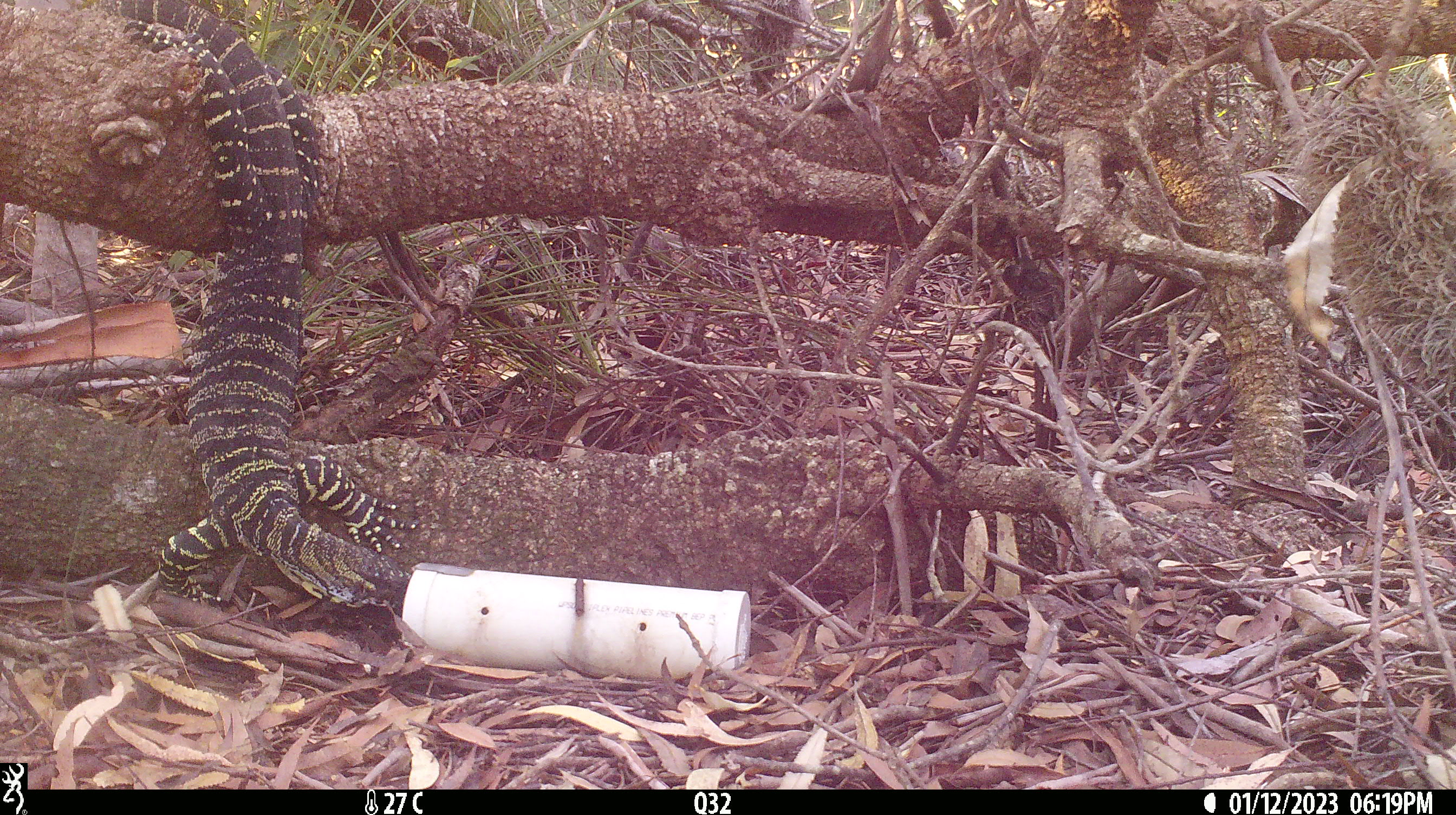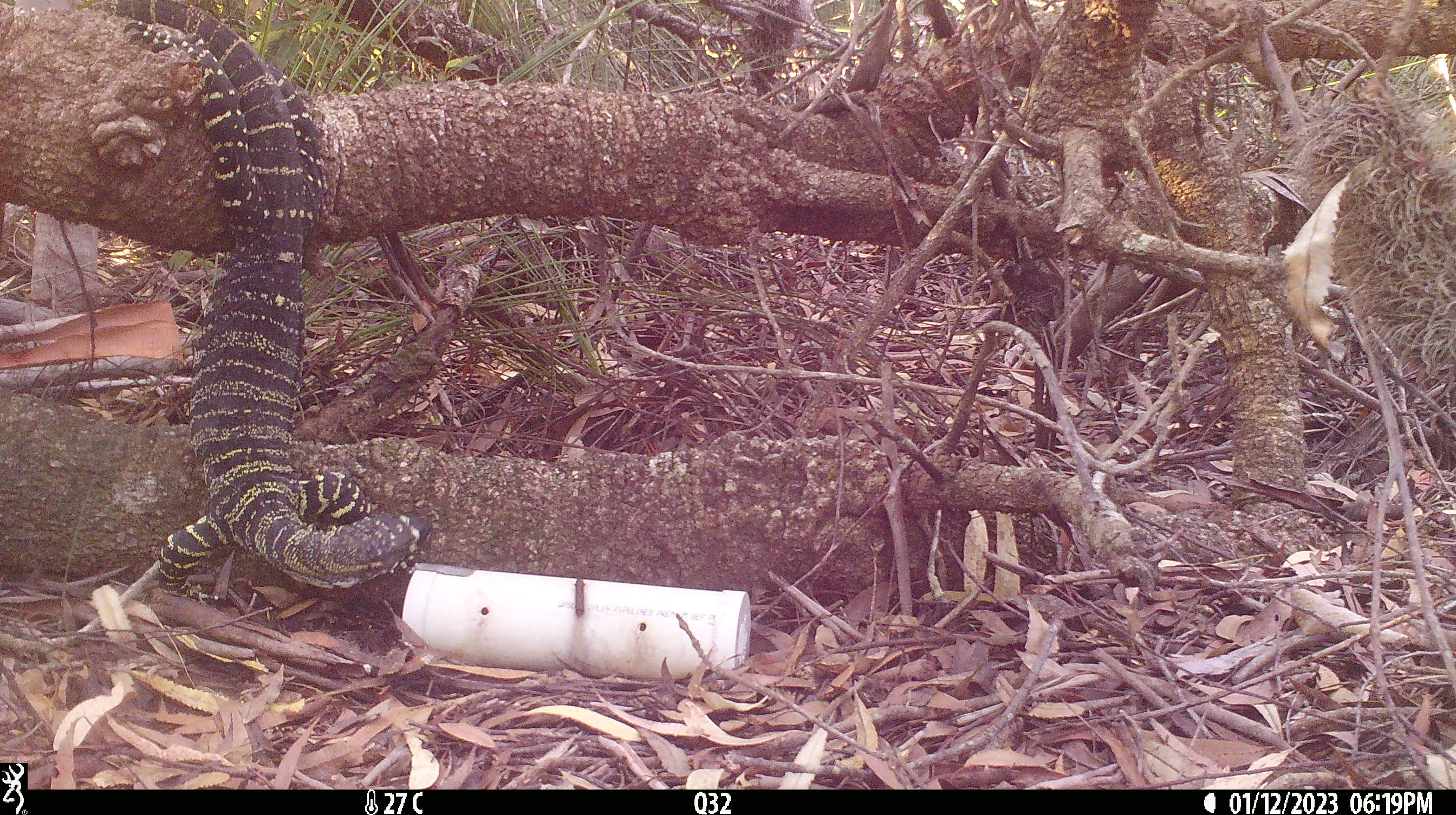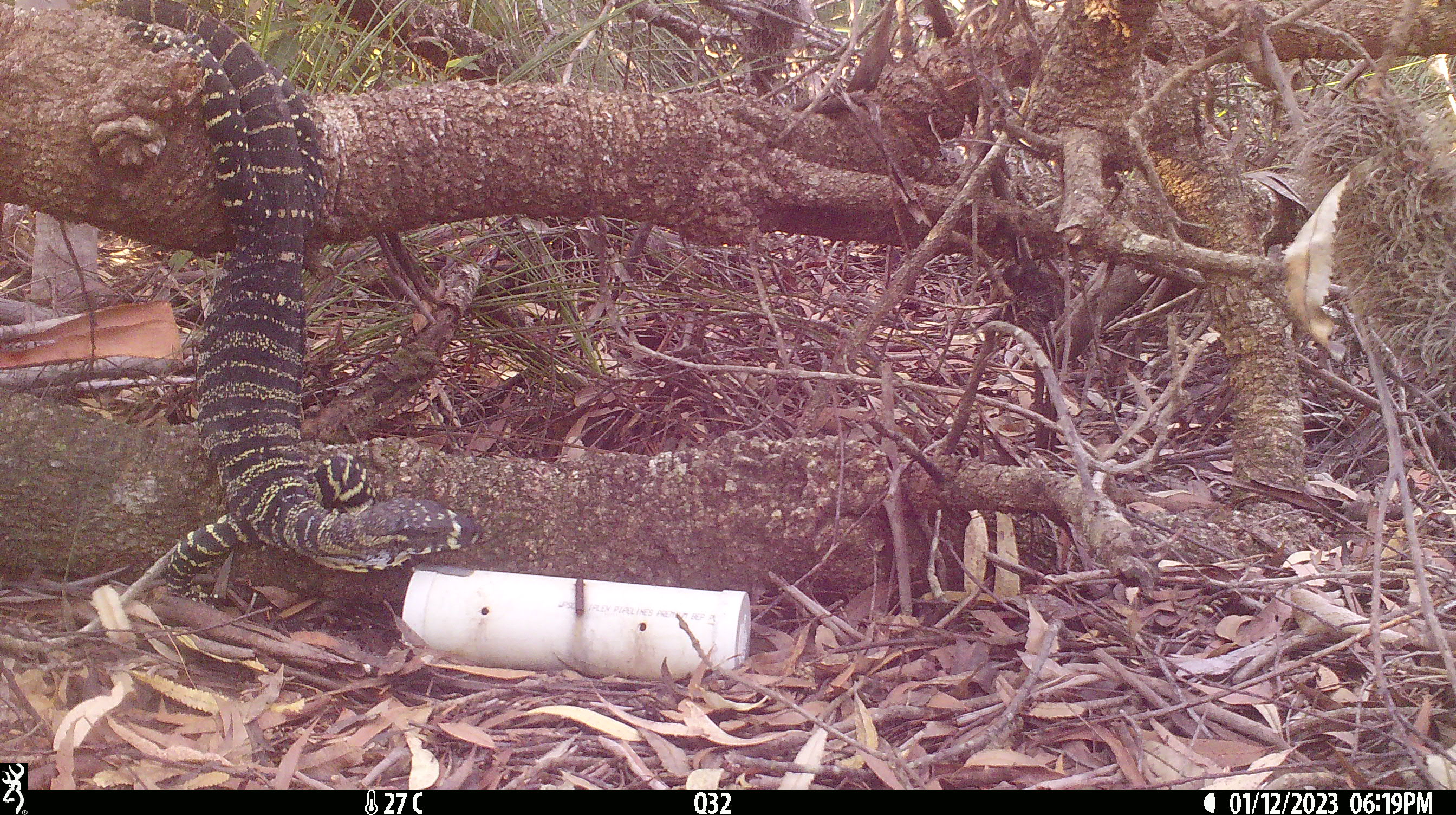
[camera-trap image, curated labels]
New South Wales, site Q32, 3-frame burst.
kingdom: Animalia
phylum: Chordata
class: Reptilia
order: Squamata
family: Varanidae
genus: Varanus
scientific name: Varanus varius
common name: lace monitor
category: goanna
Goanna (lace monitor) (Varanus varius).